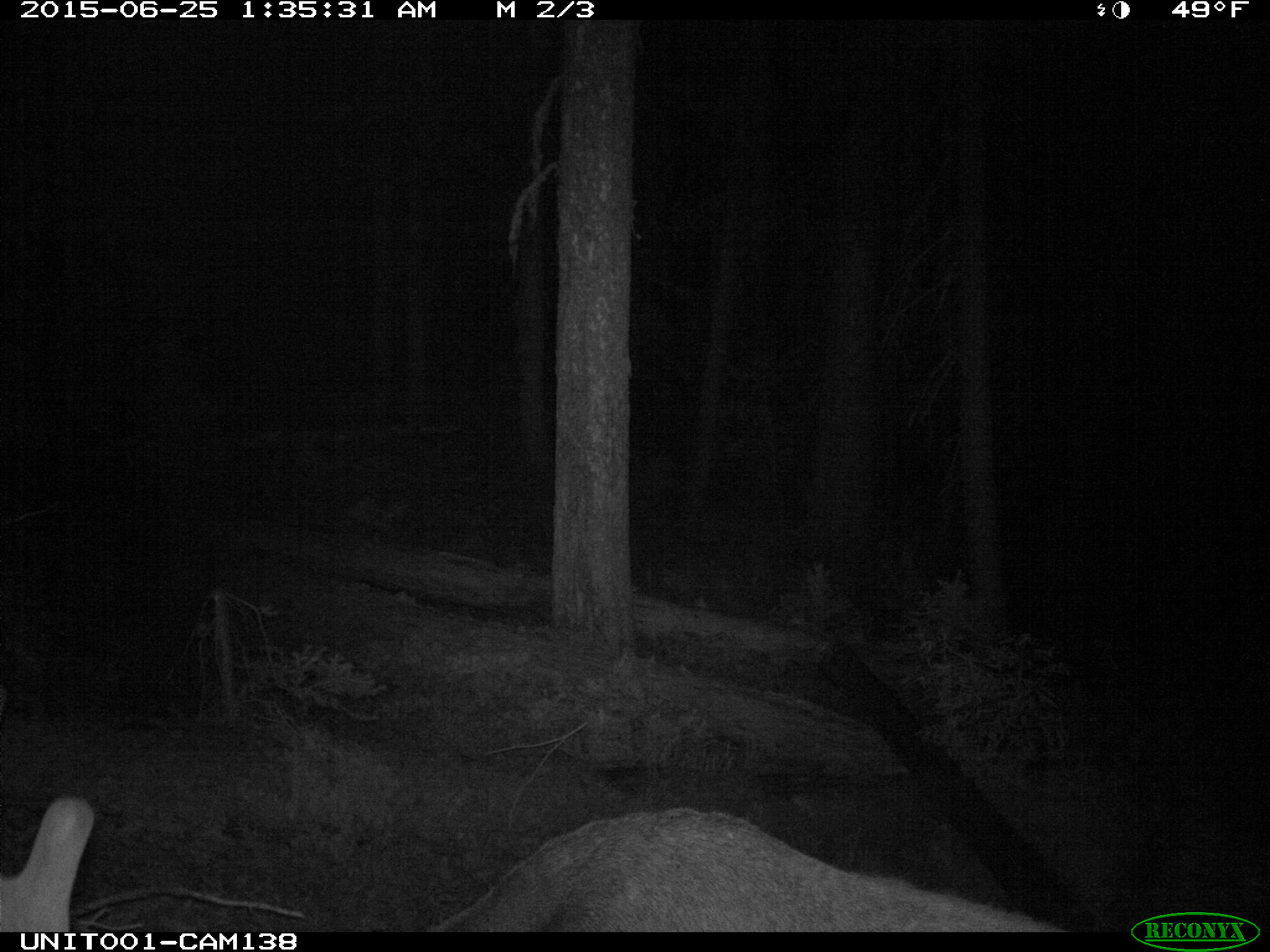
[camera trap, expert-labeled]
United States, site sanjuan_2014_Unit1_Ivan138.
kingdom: Animalia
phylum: Chordata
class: Mammalia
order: Artiodactyla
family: Cervidae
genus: Cervus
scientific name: Cervus elaphus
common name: red deer